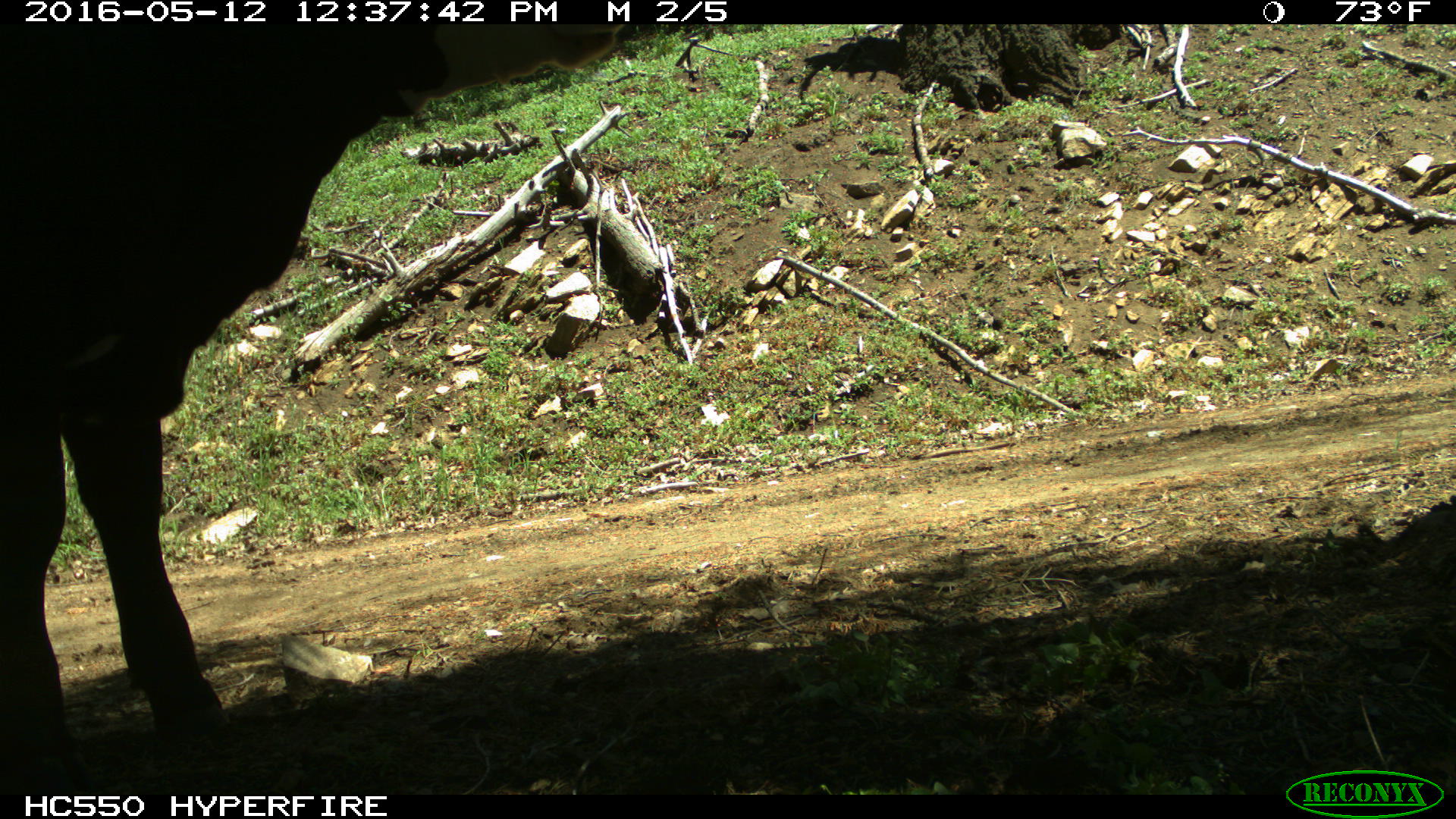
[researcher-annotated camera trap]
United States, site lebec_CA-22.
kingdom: Animalia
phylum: Chordata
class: Mammalia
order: Artiodactyla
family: Bovidae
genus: Bos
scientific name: Bos taurus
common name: domestic cow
Bos taurus (domestic cow).